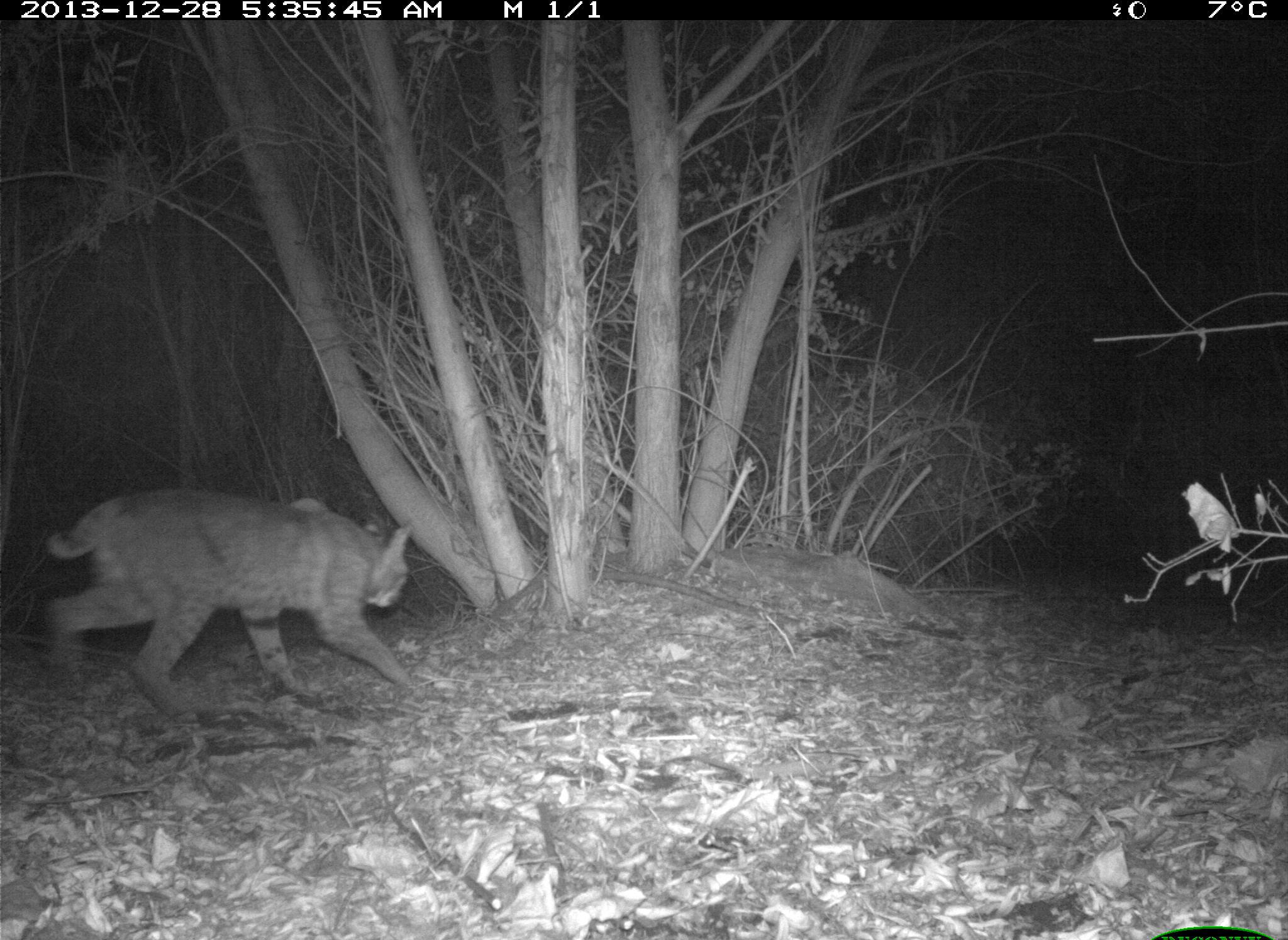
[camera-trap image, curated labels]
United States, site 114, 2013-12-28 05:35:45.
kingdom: Animalia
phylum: Chordata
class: Mammalia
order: Carnivora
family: Felidae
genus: Lynx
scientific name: Lynx rufus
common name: bobcat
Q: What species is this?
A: Bobcat (Lynx rufus).